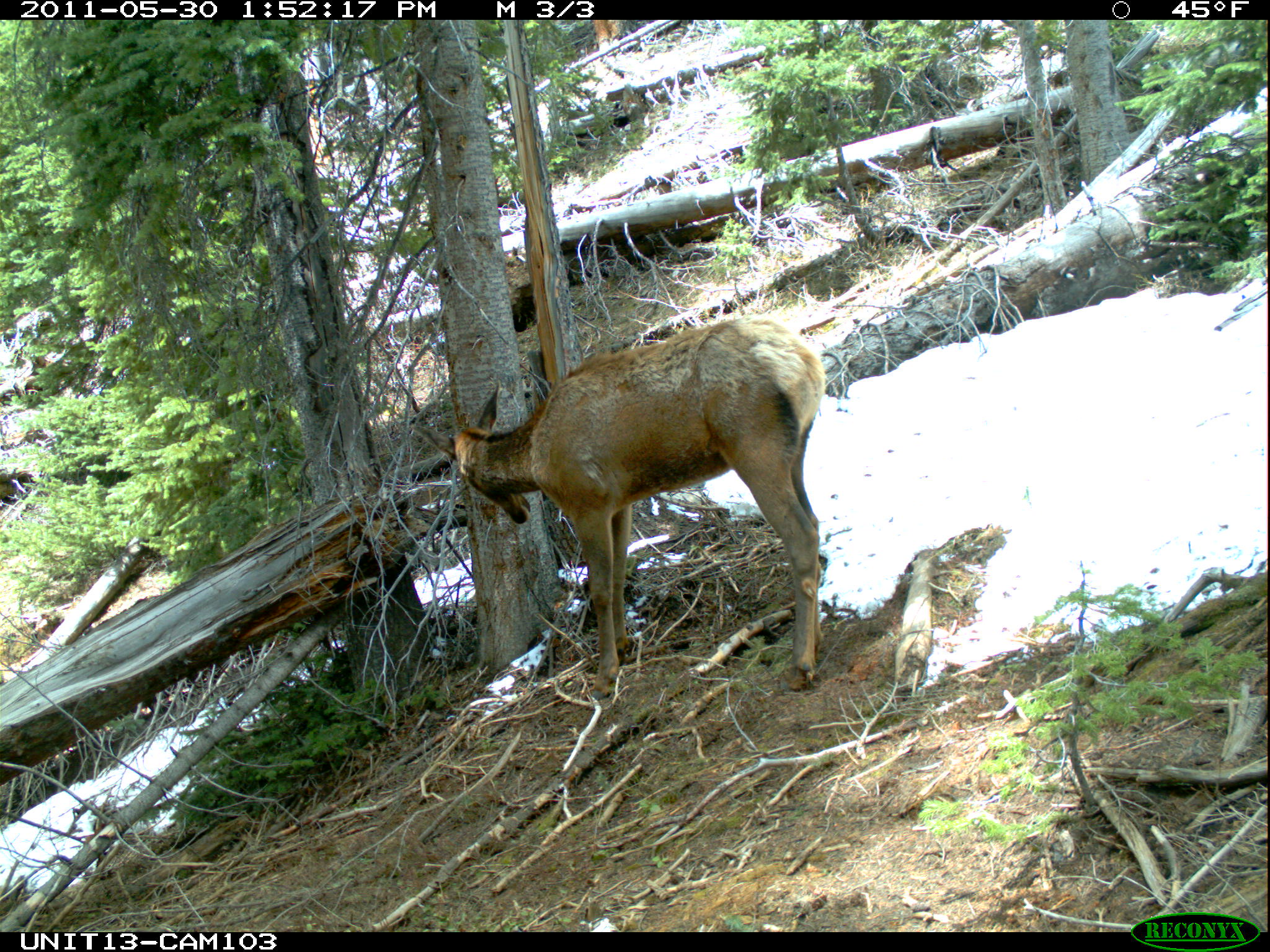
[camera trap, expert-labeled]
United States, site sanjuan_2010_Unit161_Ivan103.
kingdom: Animalia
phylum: Chordata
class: Mammalia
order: Artiodactyla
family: Cervidae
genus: Cervus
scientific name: Cervus elaphus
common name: red deer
Cervus elaphus (red deer).